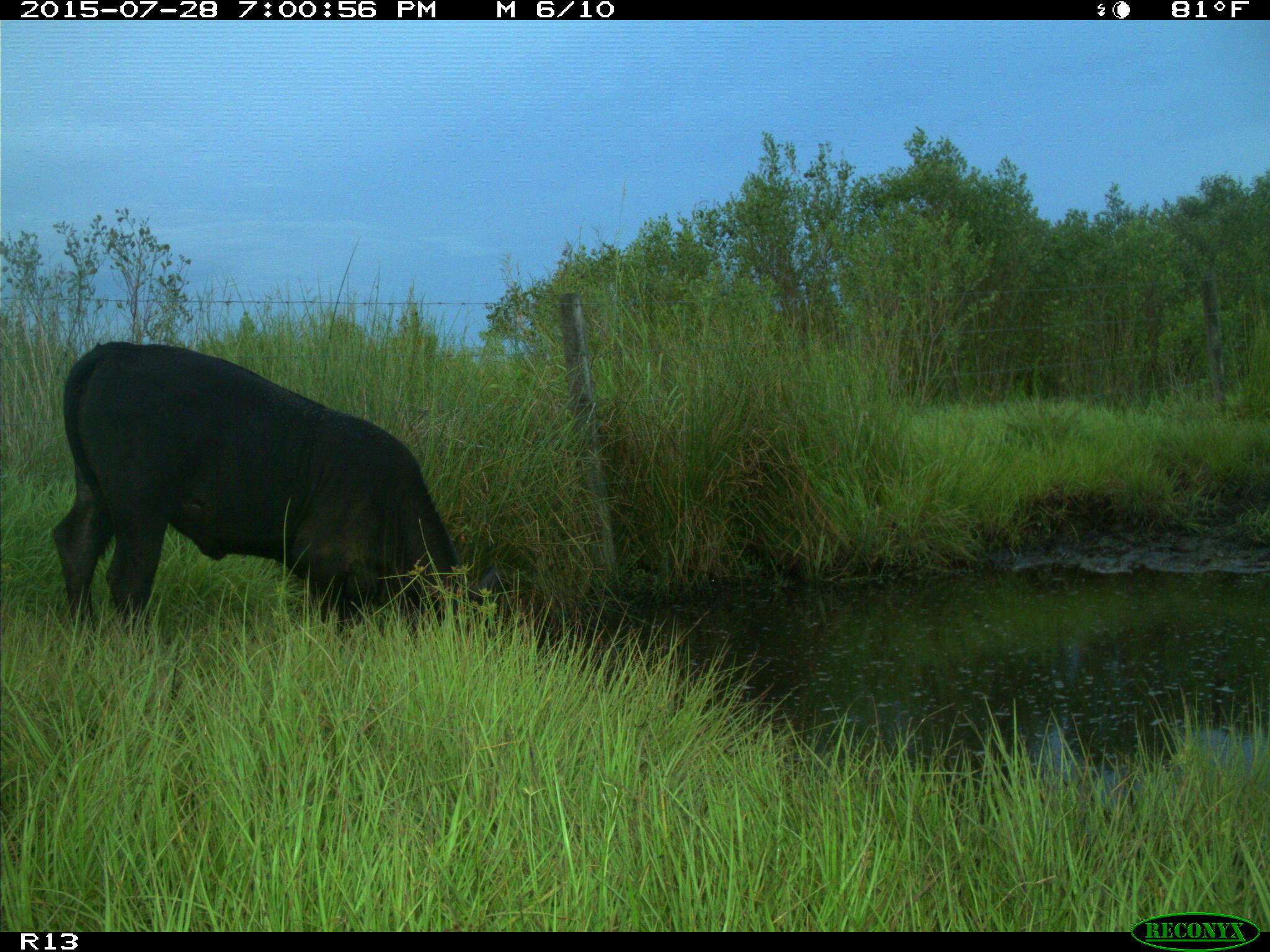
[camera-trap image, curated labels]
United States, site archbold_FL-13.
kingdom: Animalia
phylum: Chordata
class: Mammalia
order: Artiodactyla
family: Bovidae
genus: Bos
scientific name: Bos taurus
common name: domestic cow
Bos taurus (domestic cow).